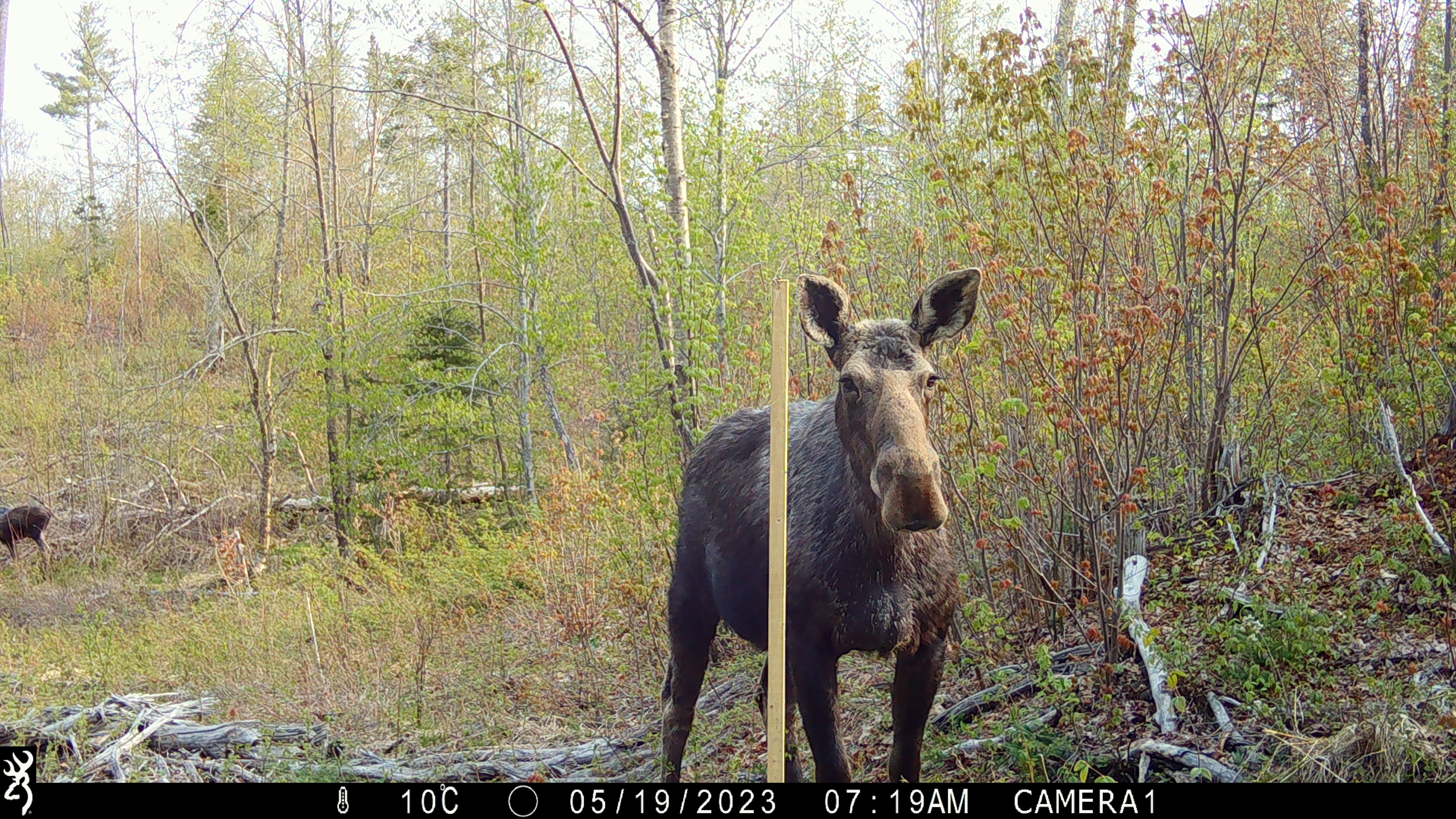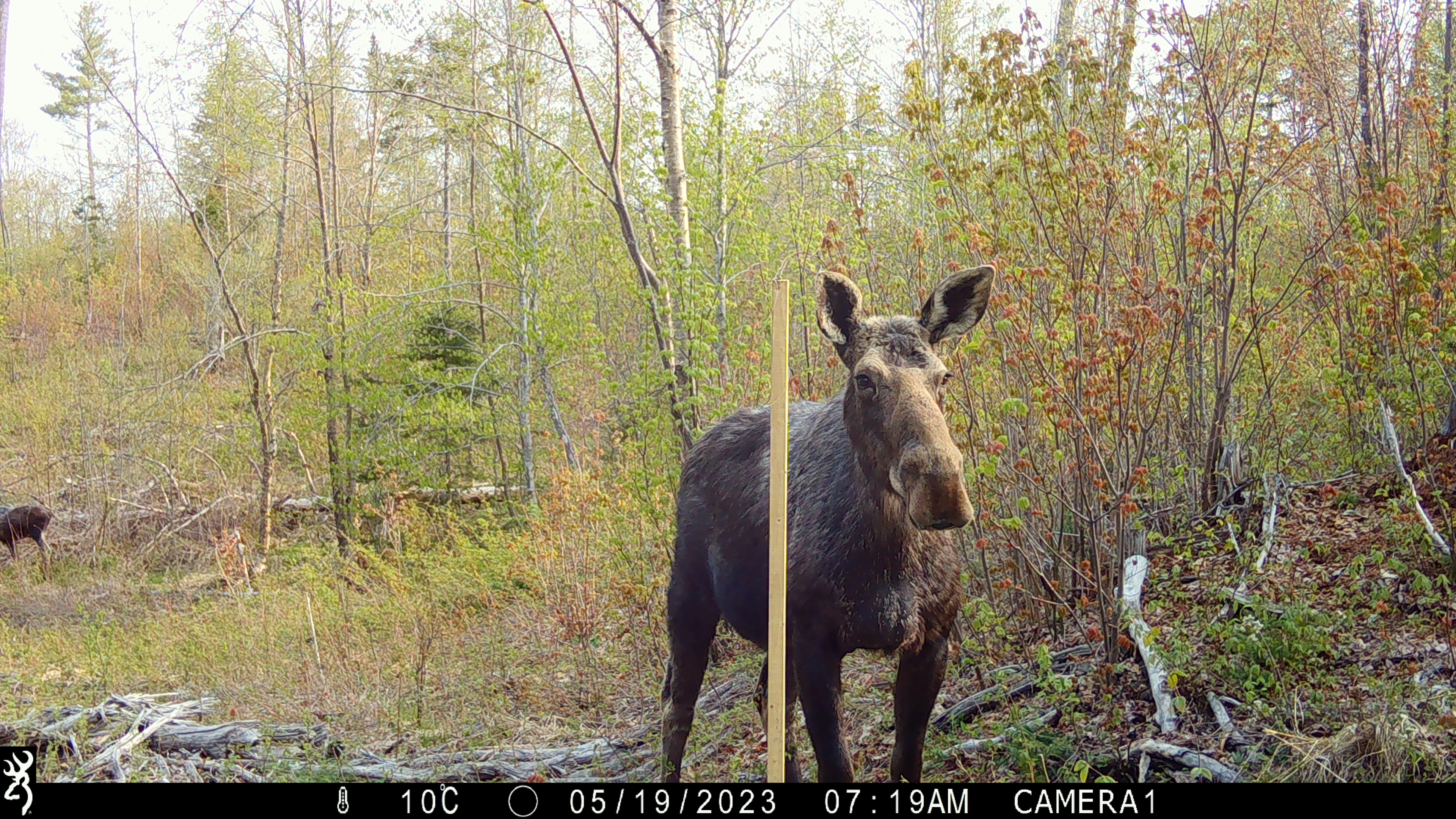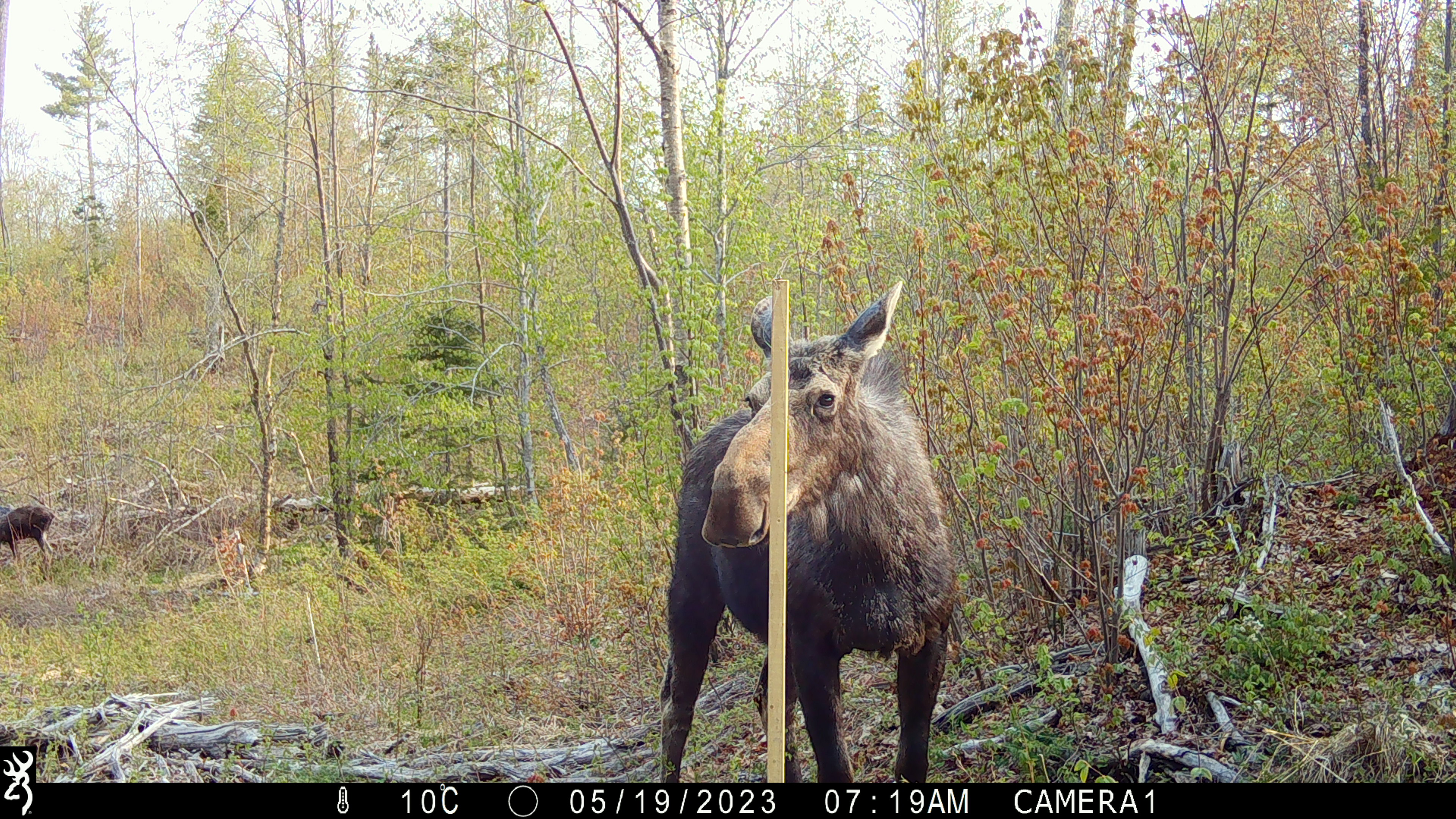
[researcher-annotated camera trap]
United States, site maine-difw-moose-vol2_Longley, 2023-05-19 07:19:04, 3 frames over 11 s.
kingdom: Animalia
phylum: Chordata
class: Mammalia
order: Artiodactyla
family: Cervidae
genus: Alces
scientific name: Alces alces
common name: moose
Moose (Alces alces).